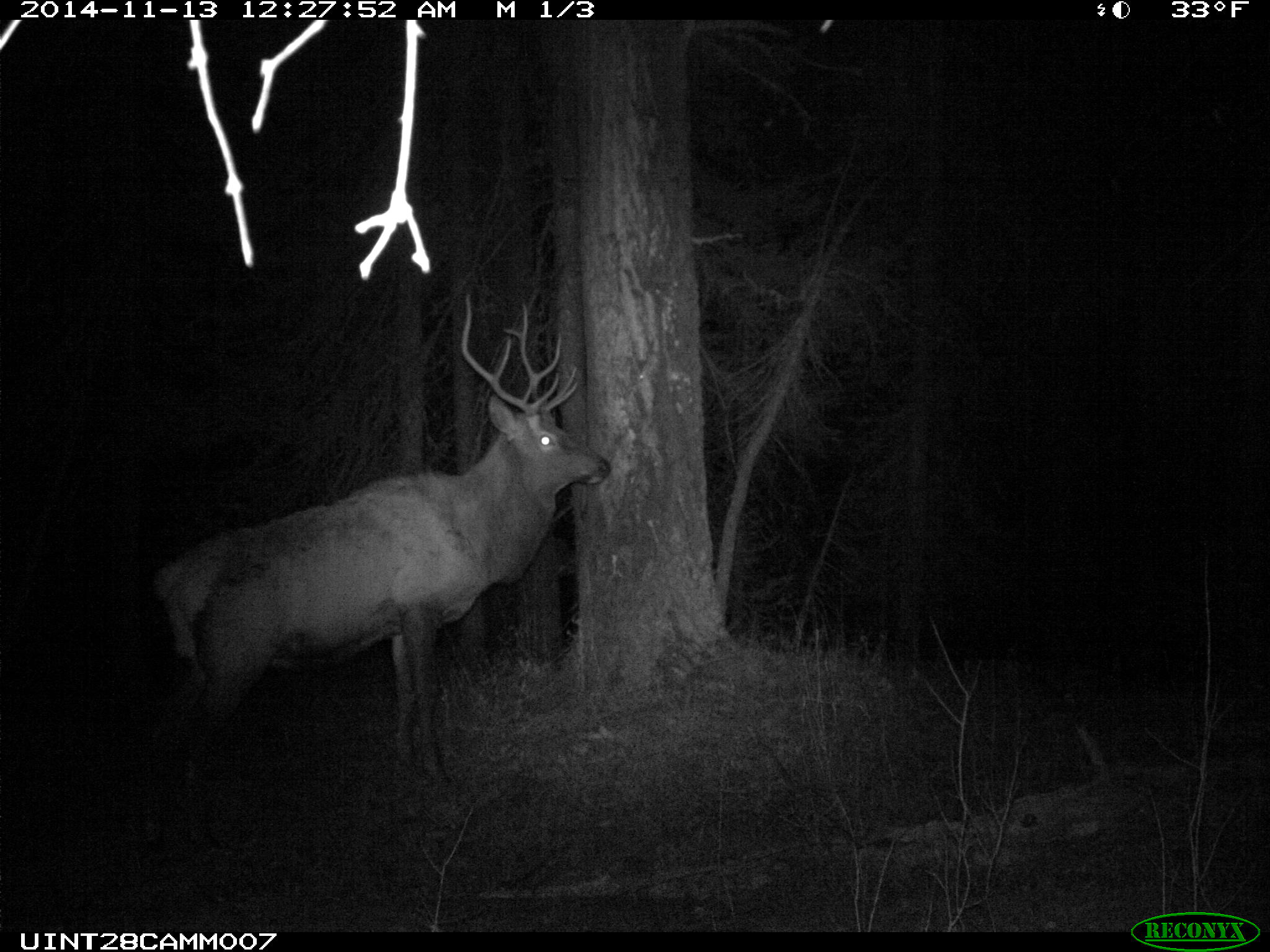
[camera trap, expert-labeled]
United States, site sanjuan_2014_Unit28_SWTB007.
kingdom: Animalia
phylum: Chordata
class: Mammalia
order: Artiodactyla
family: Cervidae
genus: Cervus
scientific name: Cervus elaphus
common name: red deer